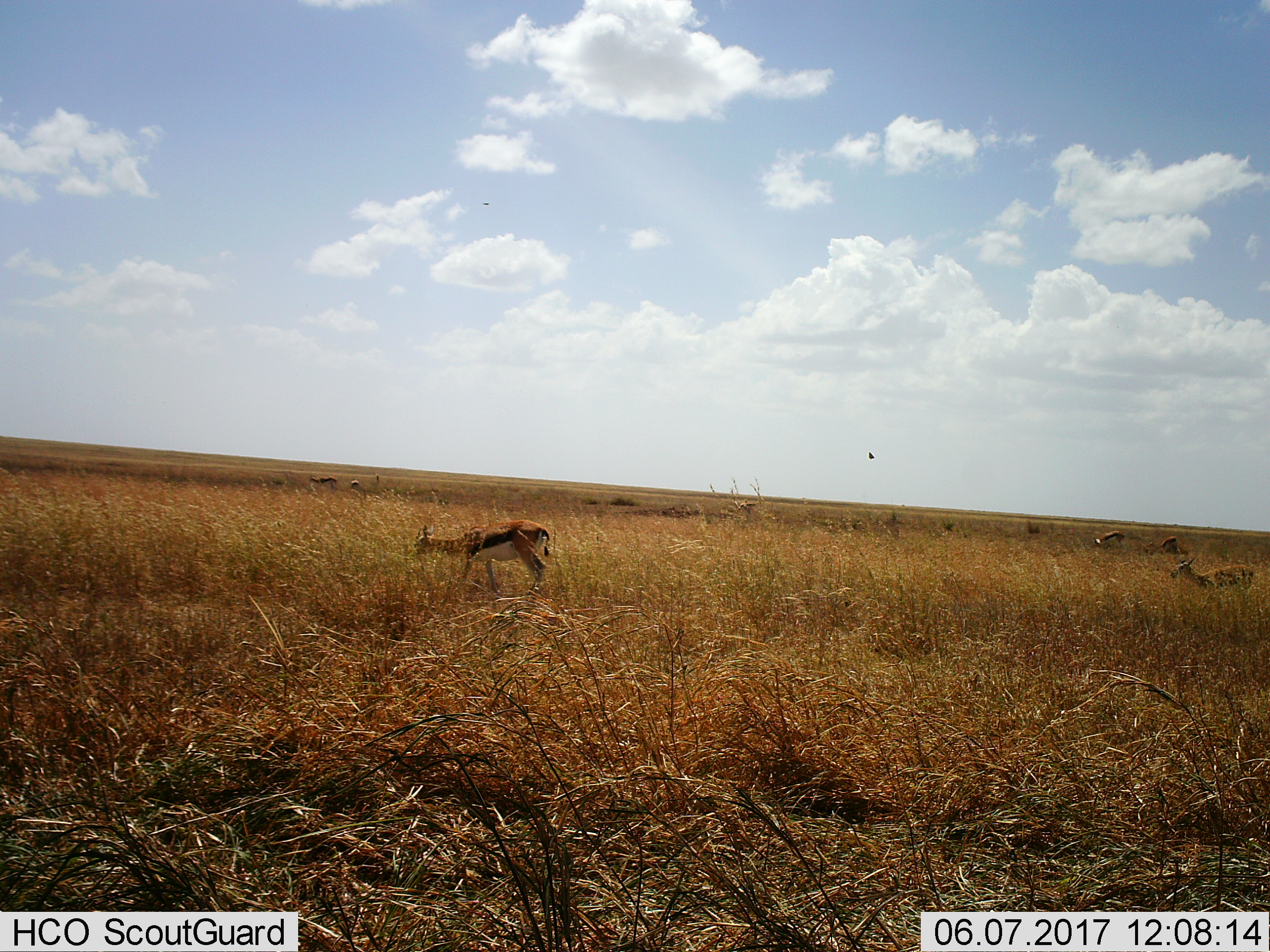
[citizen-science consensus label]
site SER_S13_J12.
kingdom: Animalia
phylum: Chordata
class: Mammalia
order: Artiodactyla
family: Bovidae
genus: Eudorcas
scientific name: Eudorcas thomsonii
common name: thomson's gazelle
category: gazellethomsons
Gazellethomsons (thomson's gazelle) (Eudorcas thomsonii), count 6. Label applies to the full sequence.